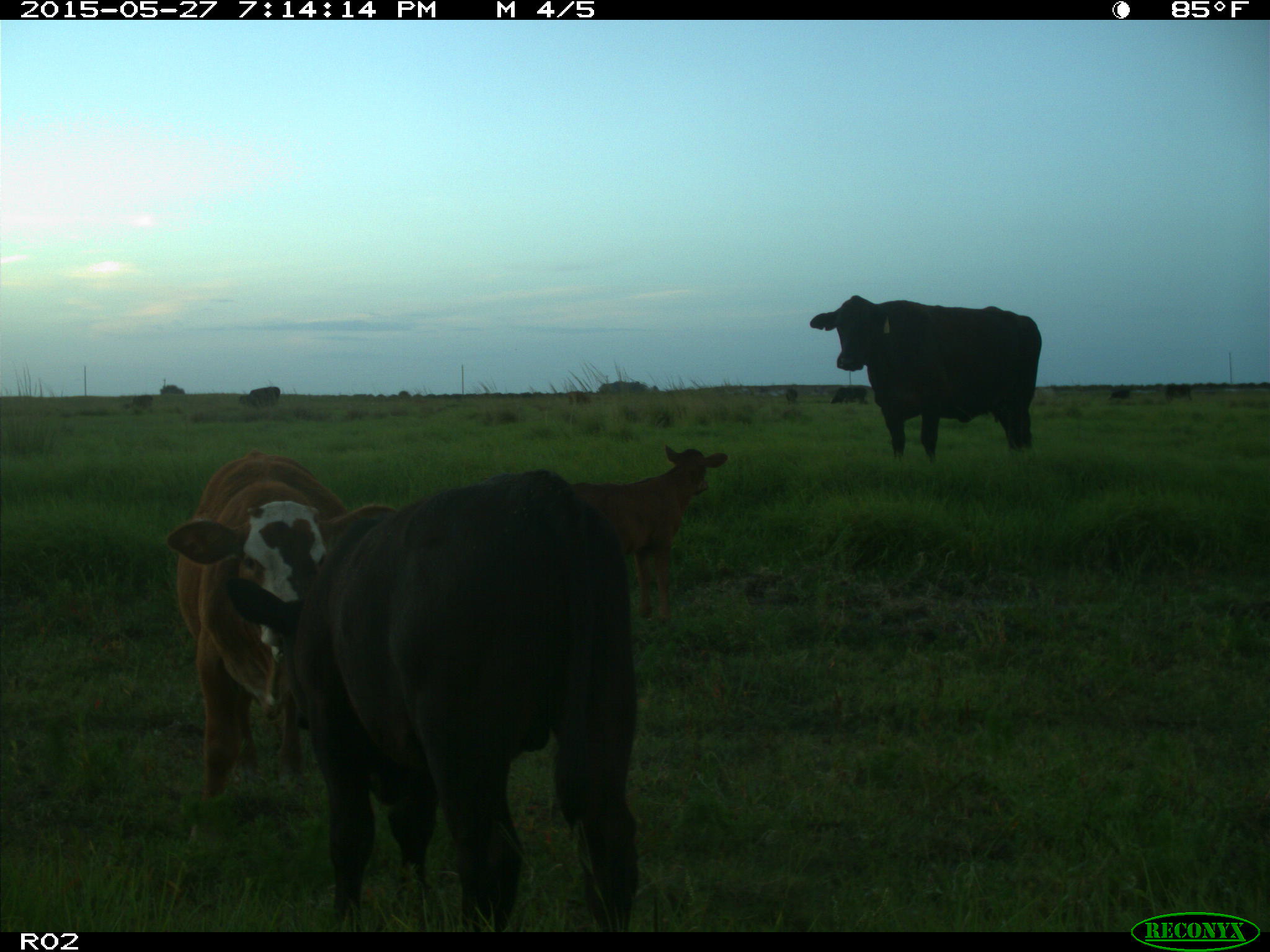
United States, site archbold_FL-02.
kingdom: Animalia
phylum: Chordata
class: Mammalia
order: Artiodactyla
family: Bovidae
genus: Bos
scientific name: Bos taurus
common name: domestic cow